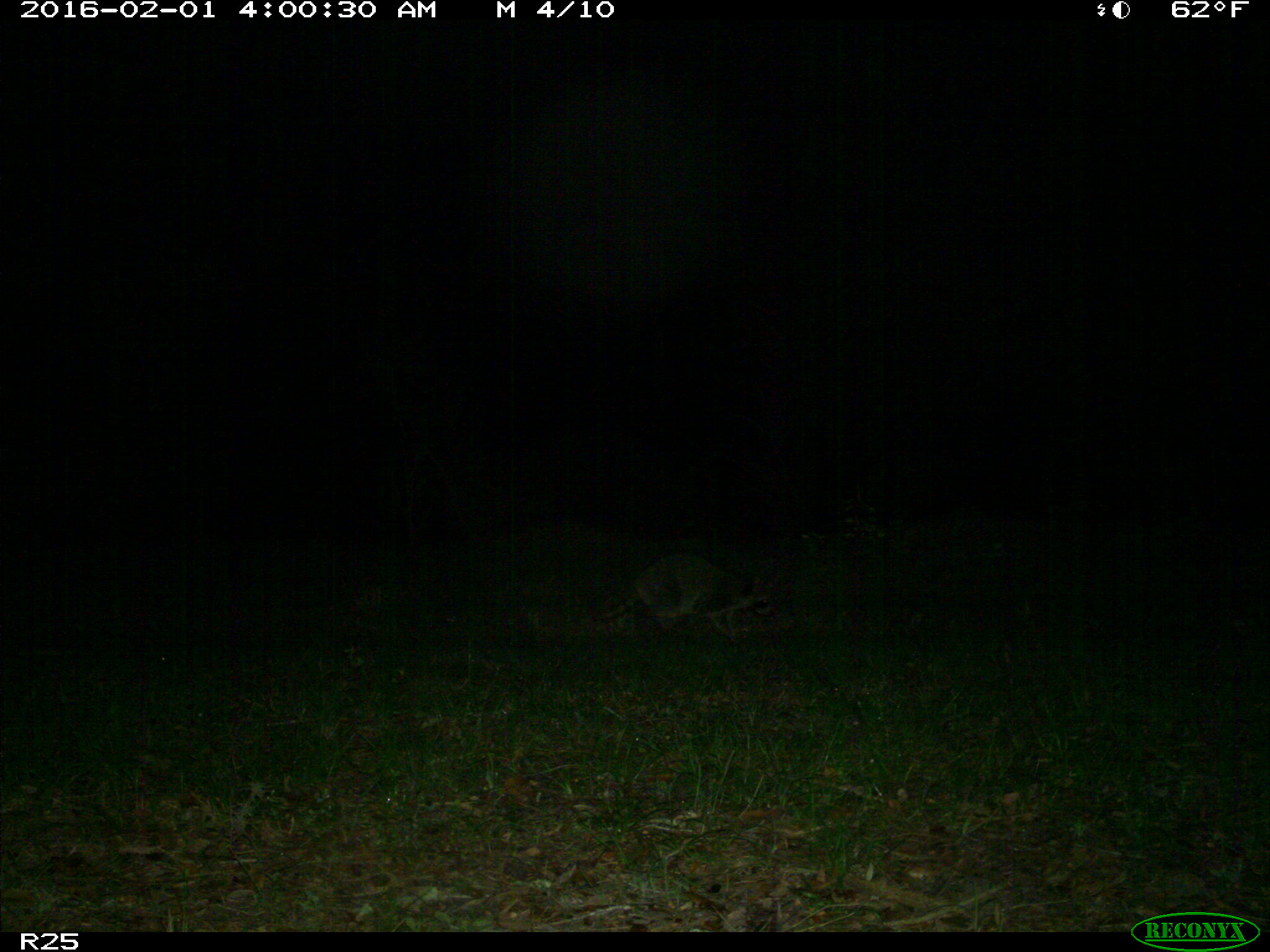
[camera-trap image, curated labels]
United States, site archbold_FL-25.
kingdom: Animalia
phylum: Chordata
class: Mammalia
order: Carnivora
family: Procyonidae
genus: Procyon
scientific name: Procyon lotor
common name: common raccoon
Procyon lotor (common raccoon).